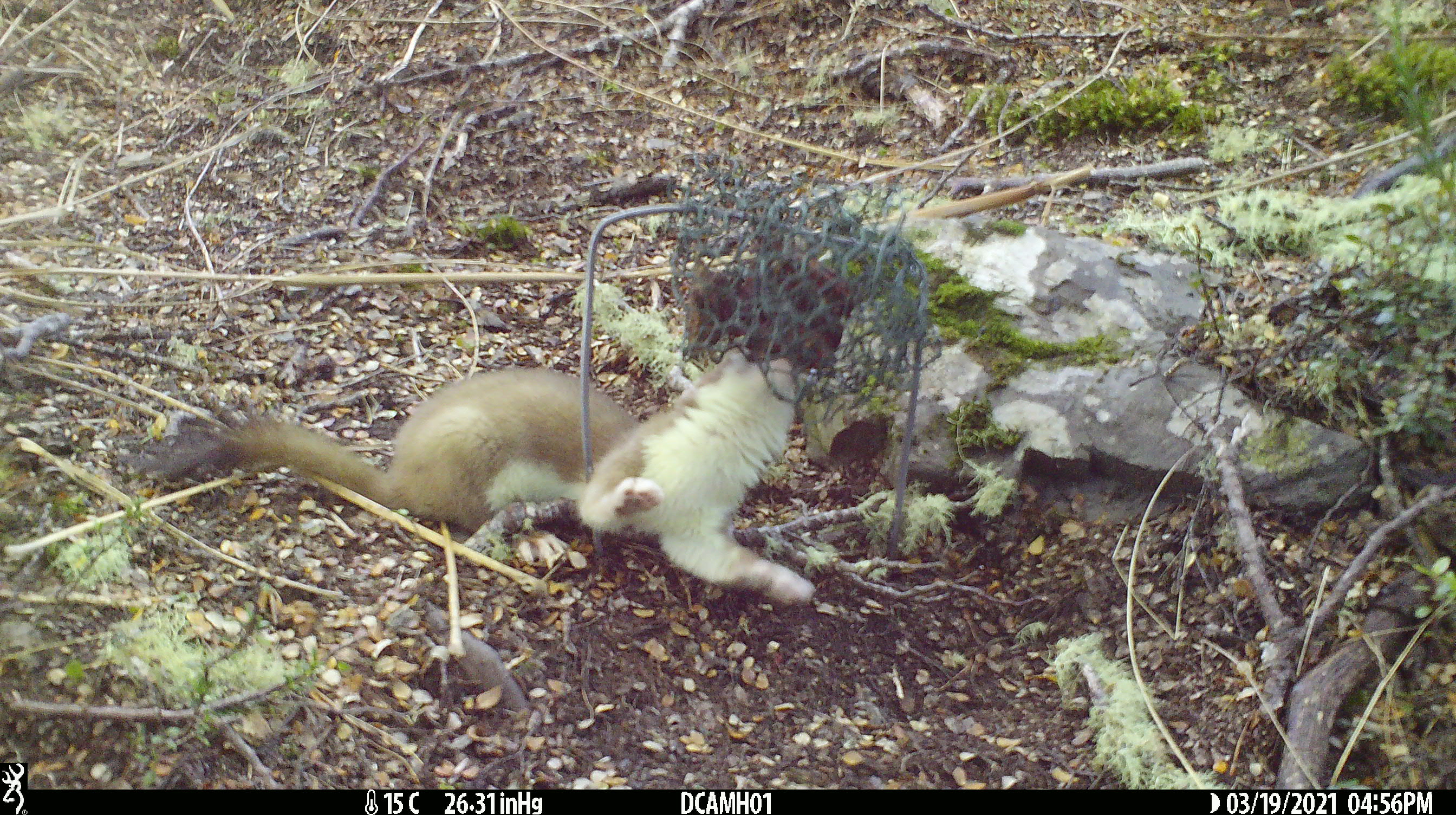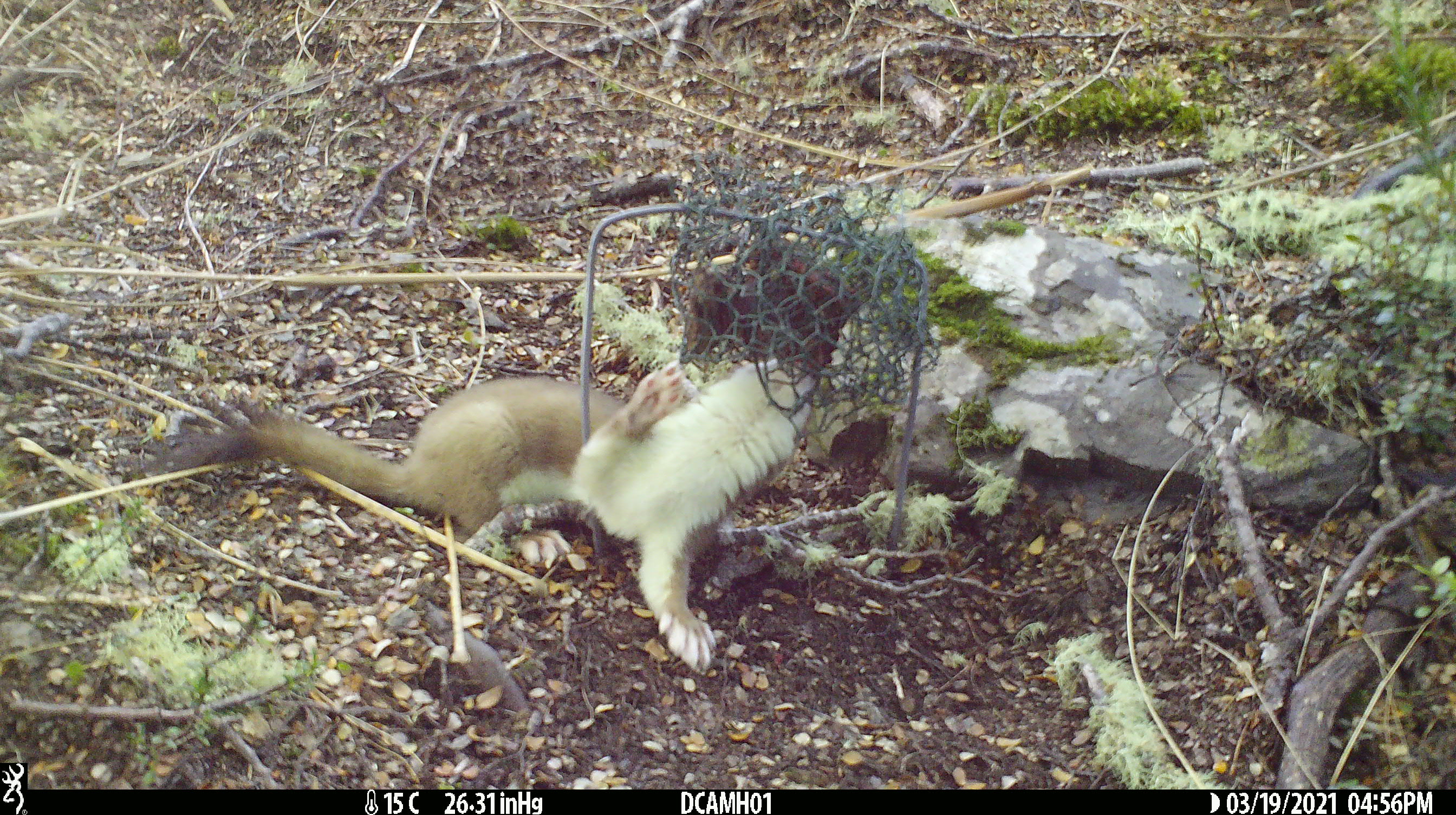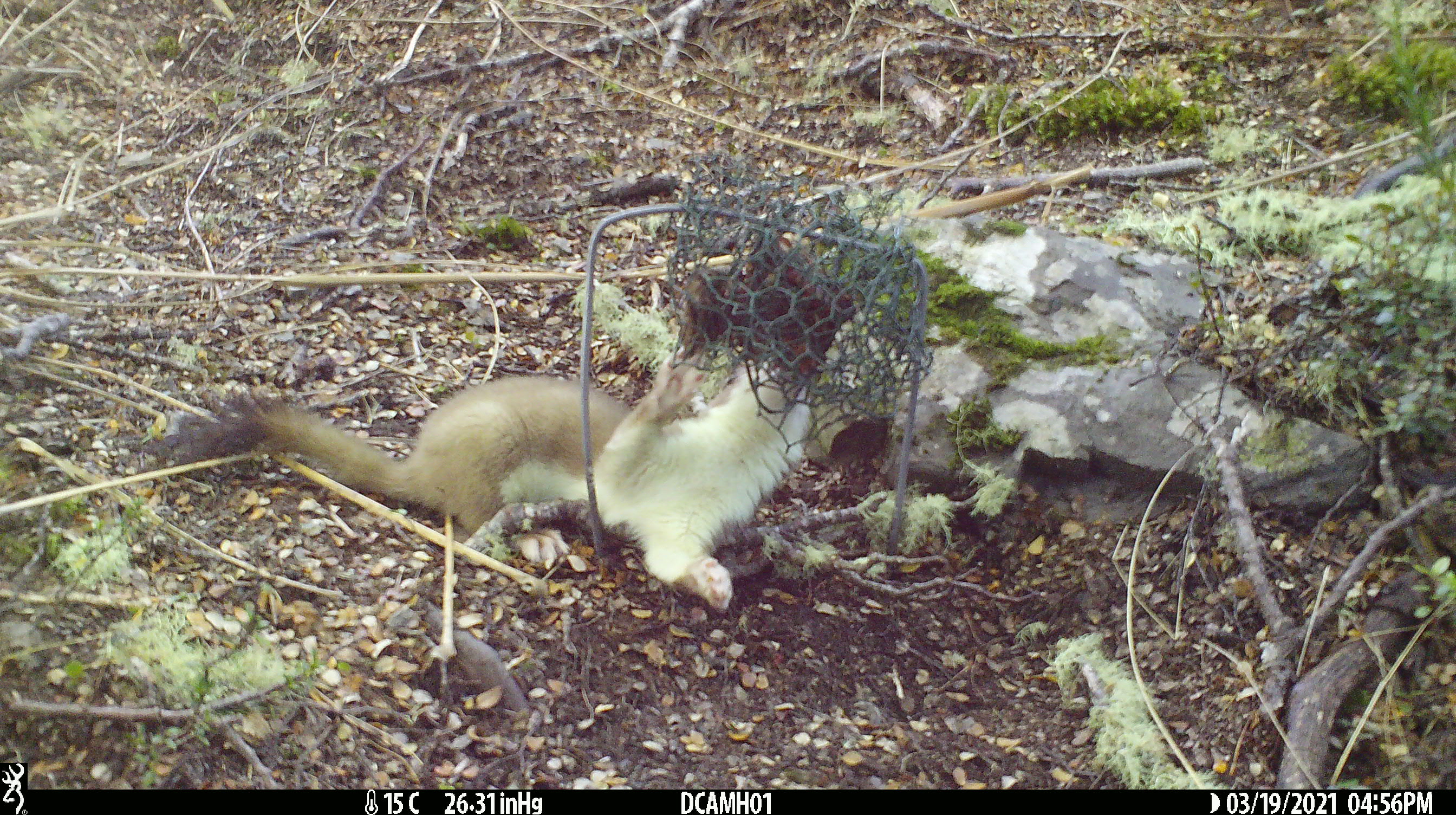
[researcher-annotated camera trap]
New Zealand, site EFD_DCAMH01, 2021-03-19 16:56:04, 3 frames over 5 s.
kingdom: Animalia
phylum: Chordata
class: Mammalia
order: Carnivora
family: Mustelidae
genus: Mustela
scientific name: Mustela erminea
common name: stoat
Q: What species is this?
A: Stoat (Mustela erminea).